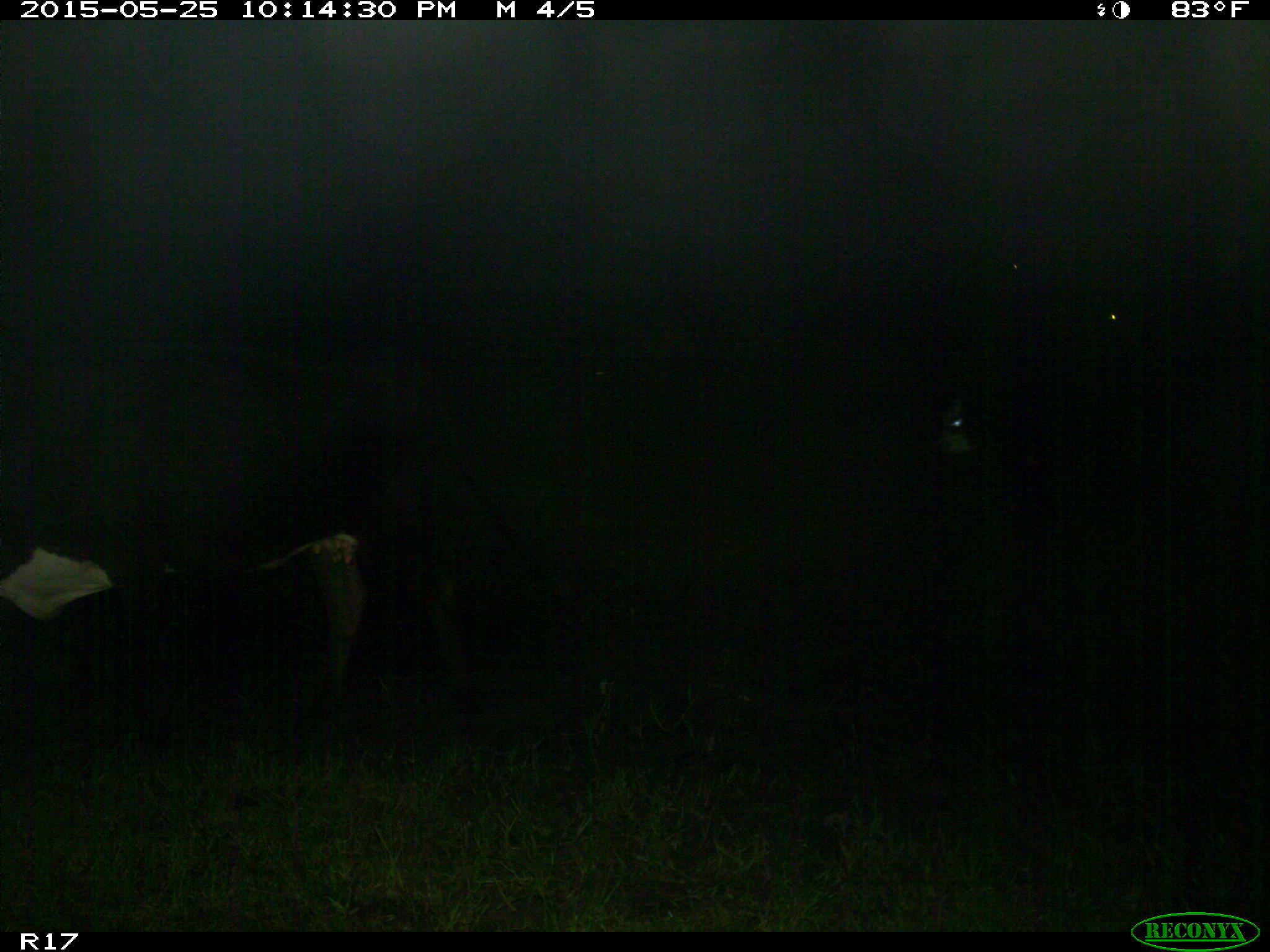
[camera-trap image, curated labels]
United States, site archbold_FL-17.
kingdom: Animalia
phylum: Chordata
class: Mammalia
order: Artiodactyla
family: Bovidae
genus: Bos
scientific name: Bos taurus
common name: domestic cow